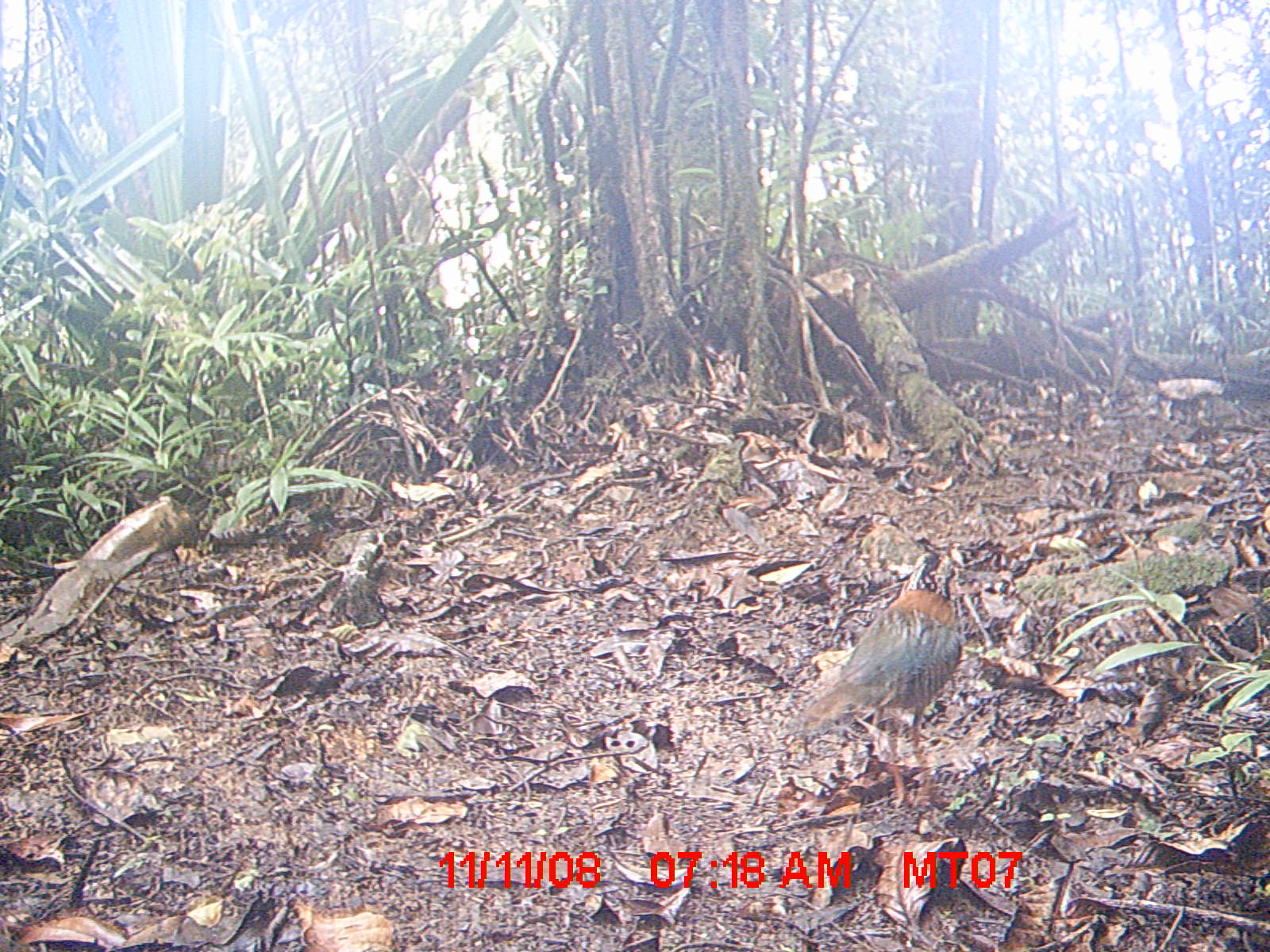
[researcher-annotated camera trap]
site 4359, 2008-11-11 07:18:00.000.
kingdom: Animalia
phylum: Chordata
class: Aves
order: Coraciiformes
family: Brachypteraciidae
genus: Brachypteracias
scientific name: Brachypteracias squamiger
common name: scaly ground-roller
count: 1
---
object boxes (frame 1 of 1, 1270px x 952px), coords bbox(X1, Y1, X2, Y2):
brachypteracias squamiger: bbox(780, 548, 965, 807)